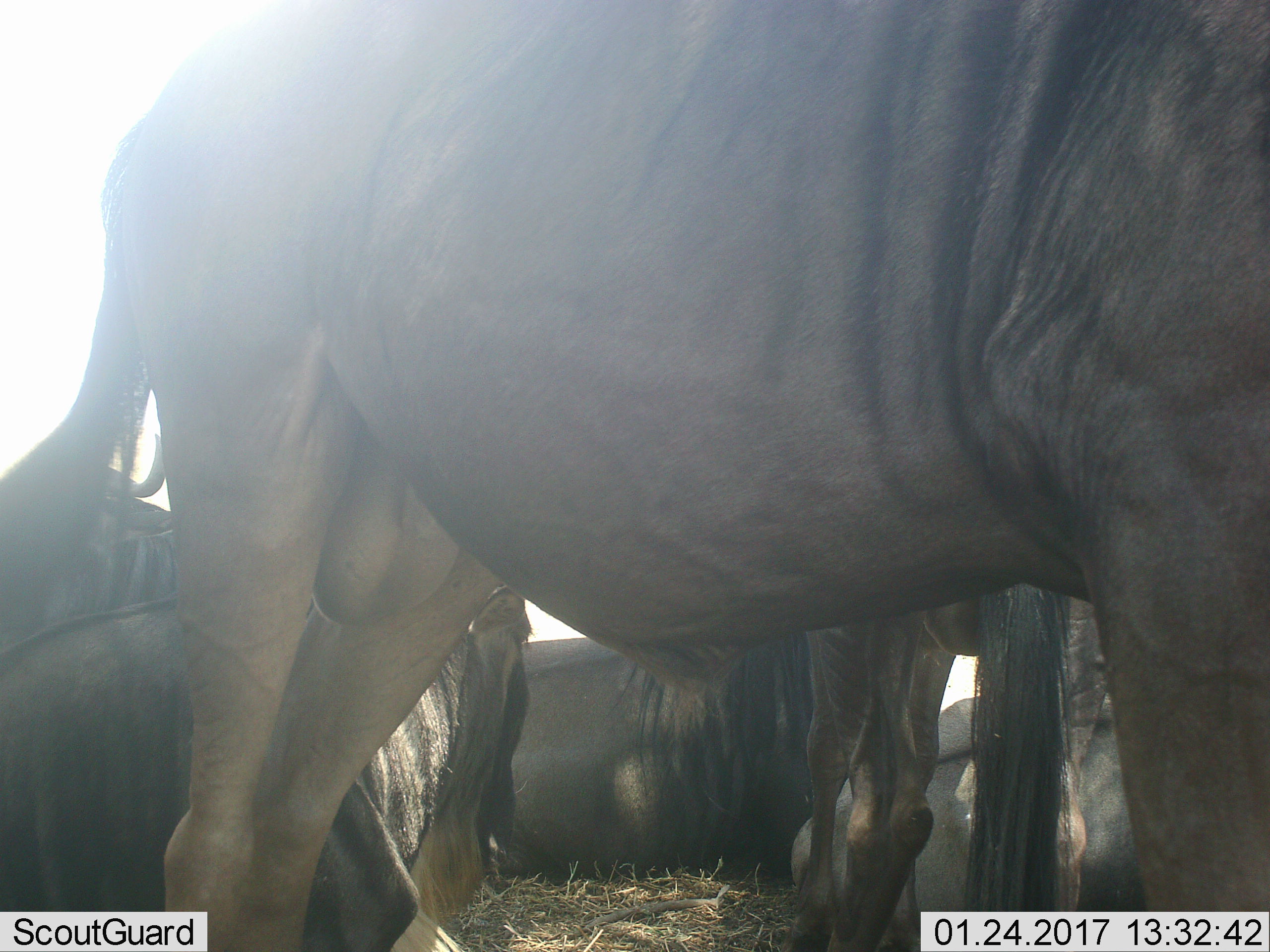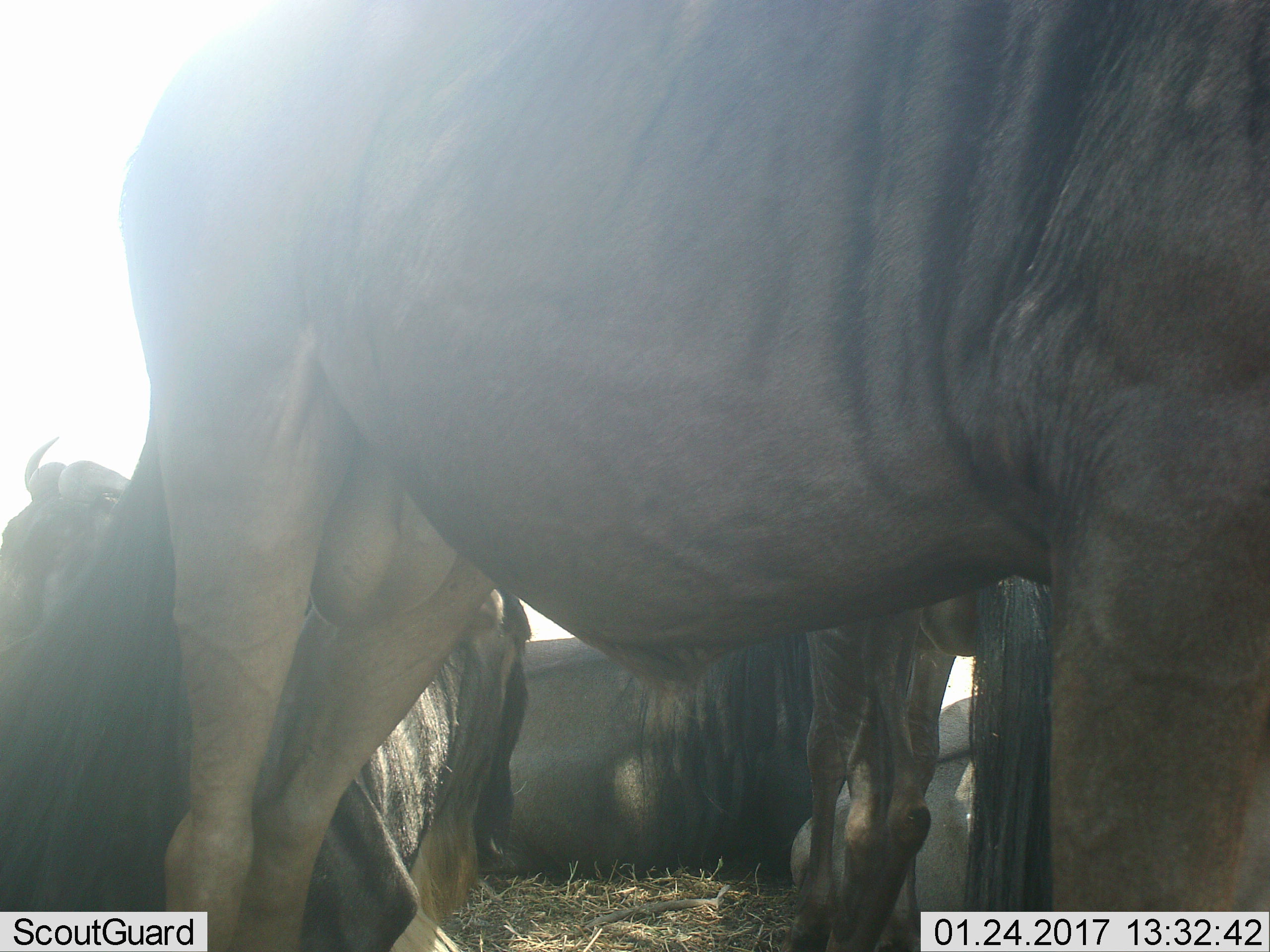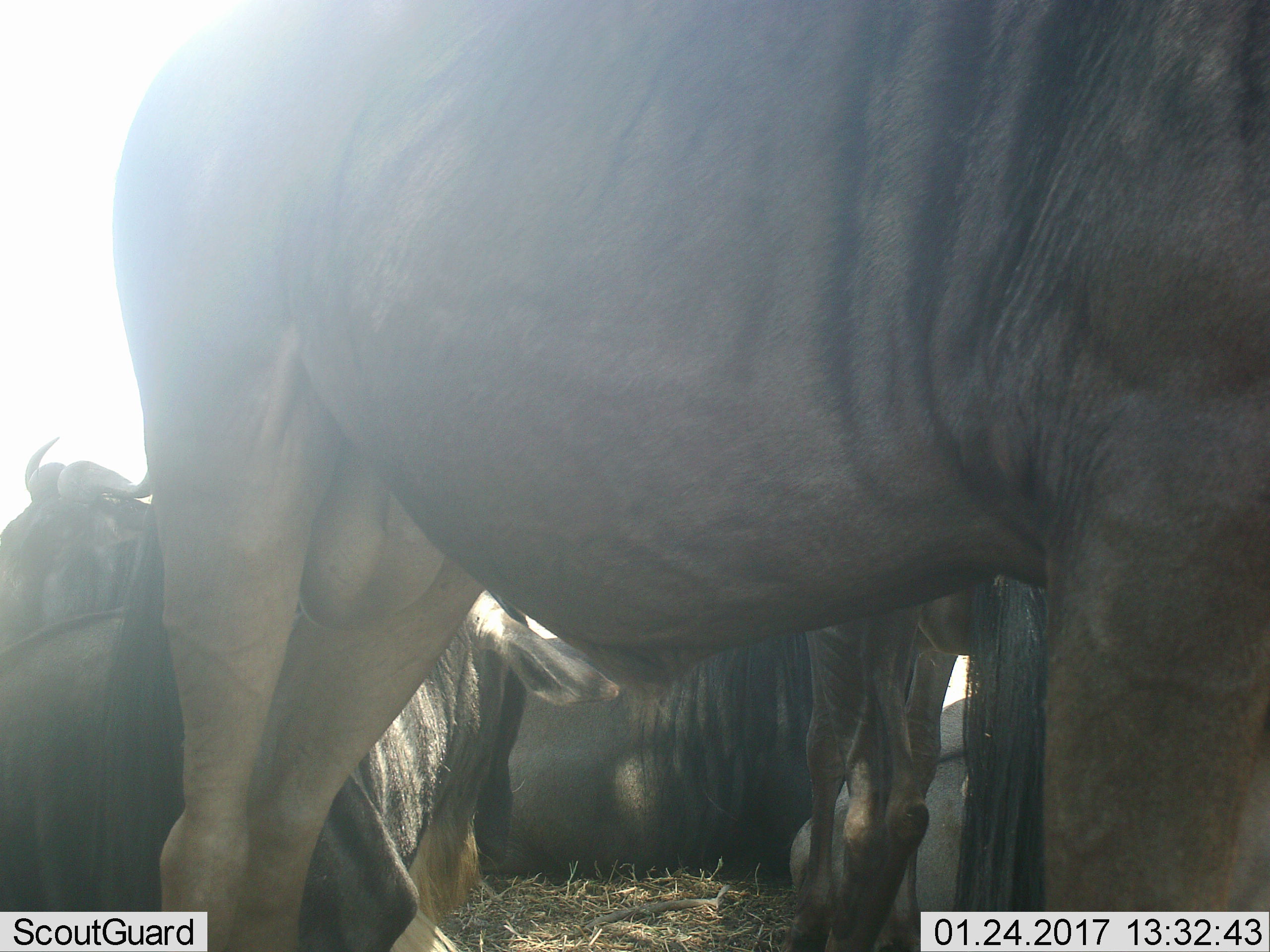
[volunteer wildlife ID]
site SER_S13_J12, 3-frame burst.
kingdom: Animalia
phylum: Chordata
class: Mammalia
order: Artiodactyla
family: Bovidae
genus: Connochaetes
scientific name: Connochaetes taurinus taurinus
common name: blue wildebeest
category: wildebeestblue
Wildebeestblue (blue wildebeest) (Connochaetes taurinus taurinus), count 6. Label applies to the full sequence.